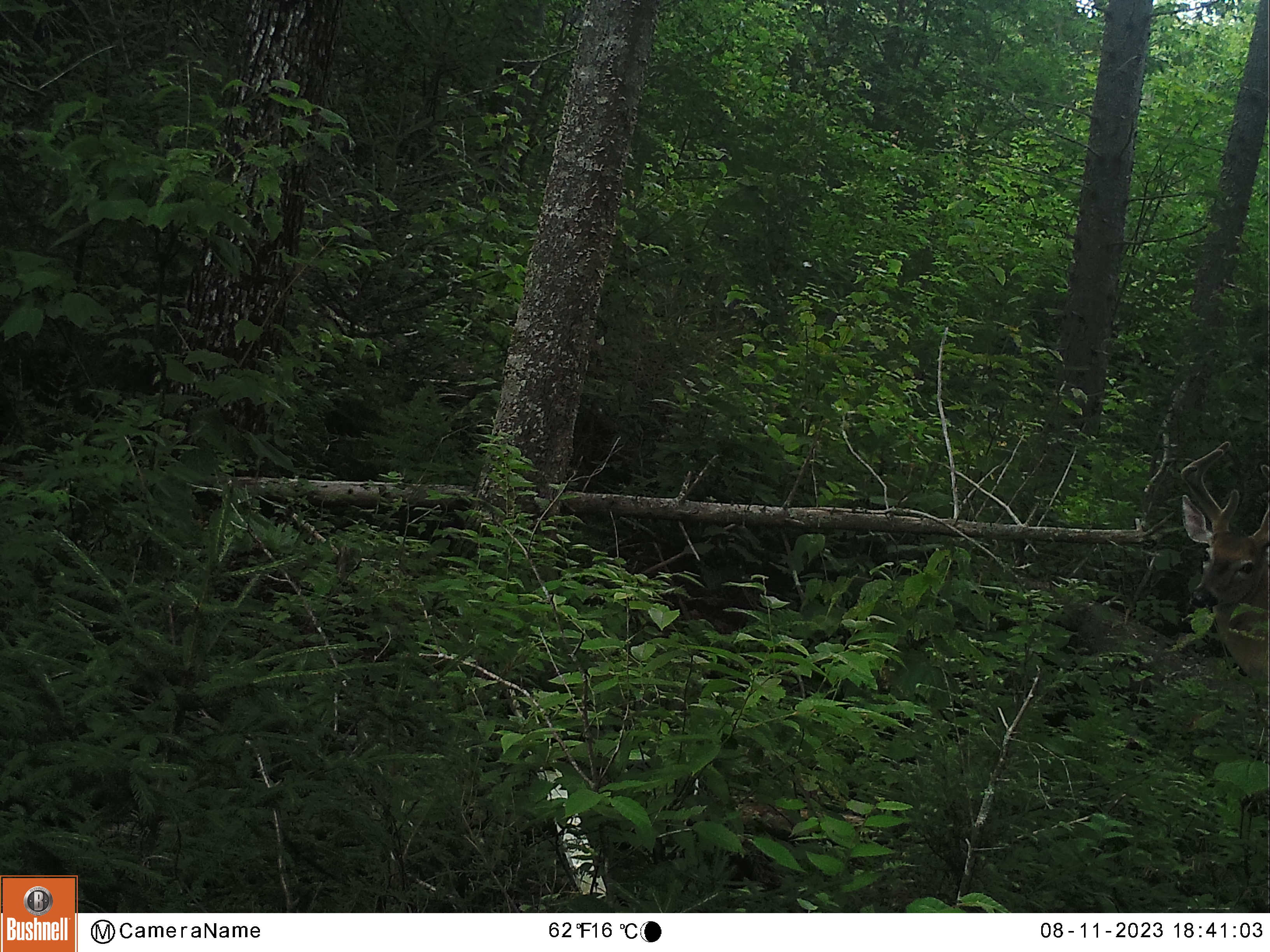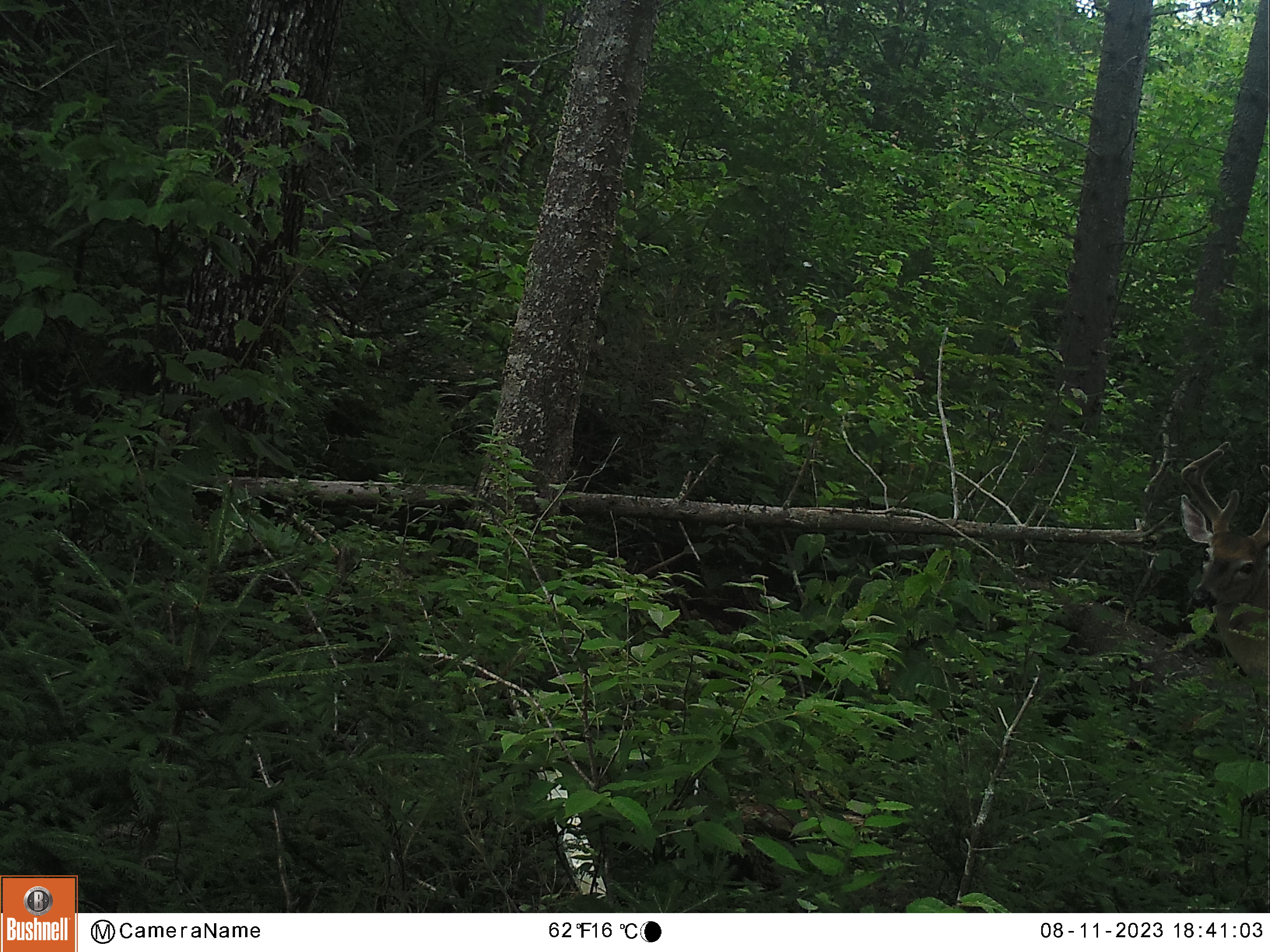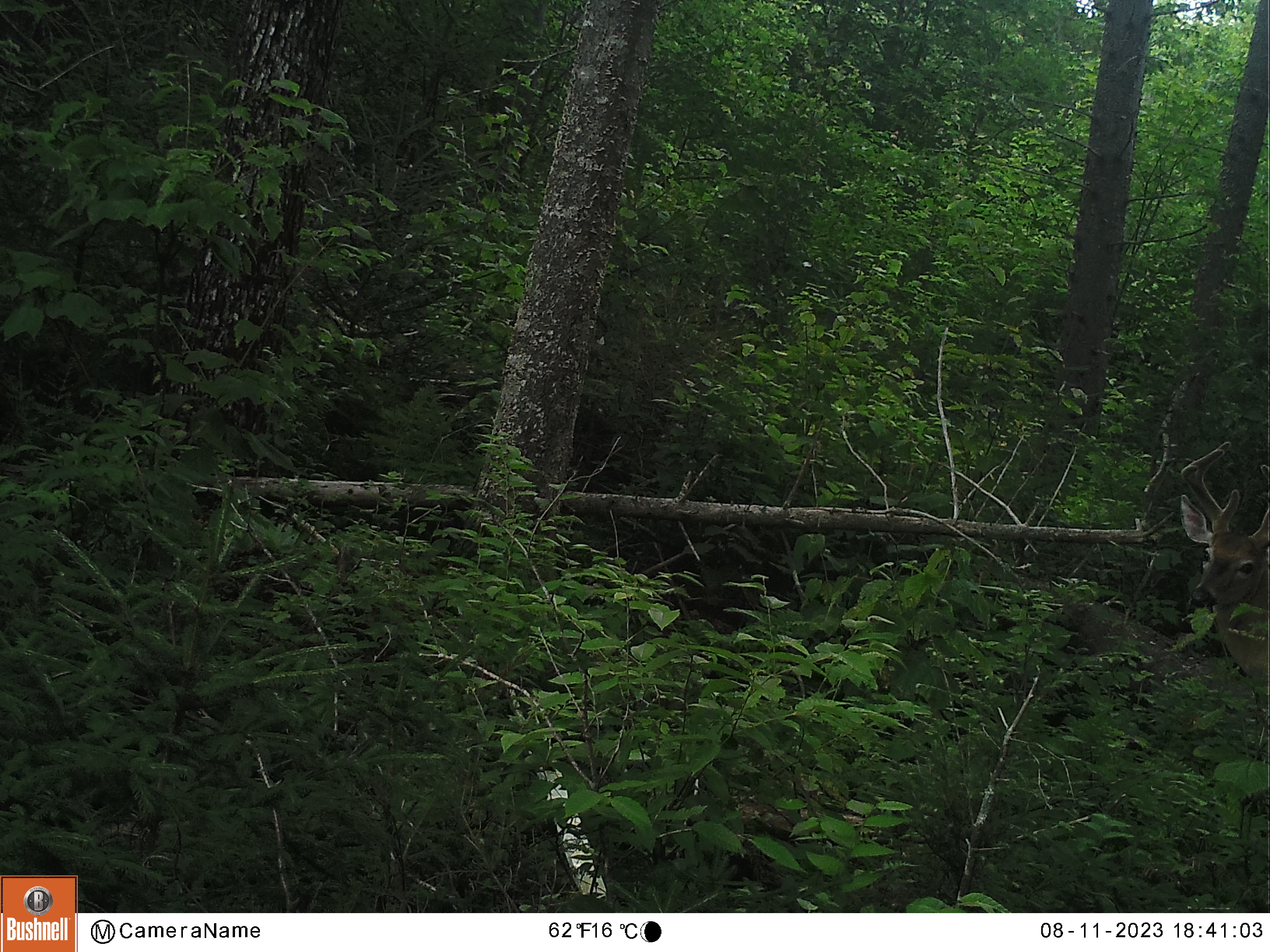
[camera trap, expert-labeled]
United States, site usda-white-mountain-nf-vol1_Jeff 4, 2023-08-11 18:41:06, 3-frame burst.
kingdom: Animalia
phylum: Chordata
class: Mammalia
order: Artiodactyla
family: Cervidae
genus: Odocoileus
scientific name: Odocoileus virginianus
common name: white-tailed deer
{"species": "white-tailed deer (Odocoileus virginianus)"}